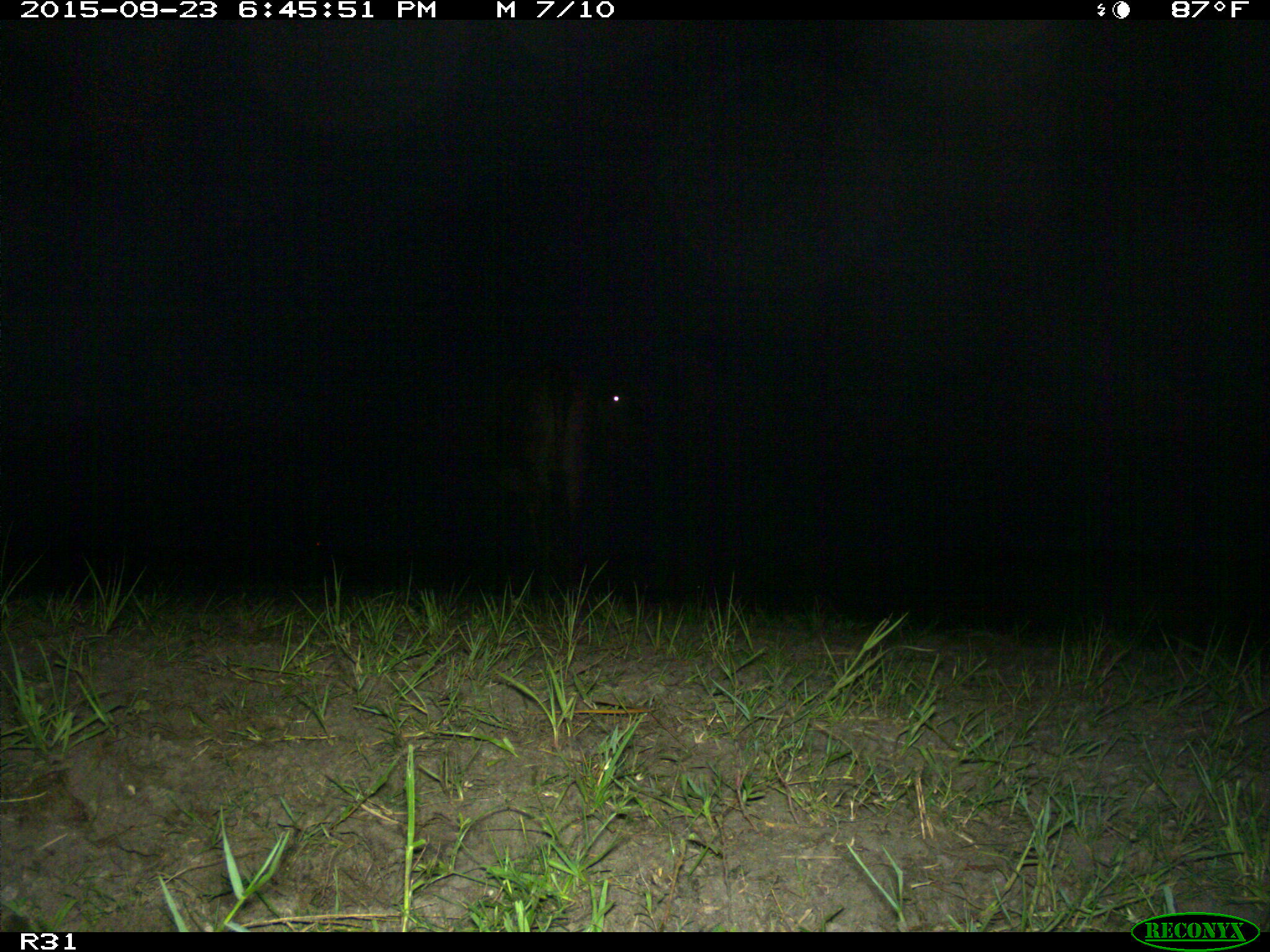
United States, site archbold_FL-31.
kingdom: Animalia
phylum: Chordata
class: Mammalia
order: Artiodactyla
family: Bovidae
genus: Bos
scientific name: Bos taurus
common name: domestic cow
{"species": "Bos taurus (domestic cow)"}